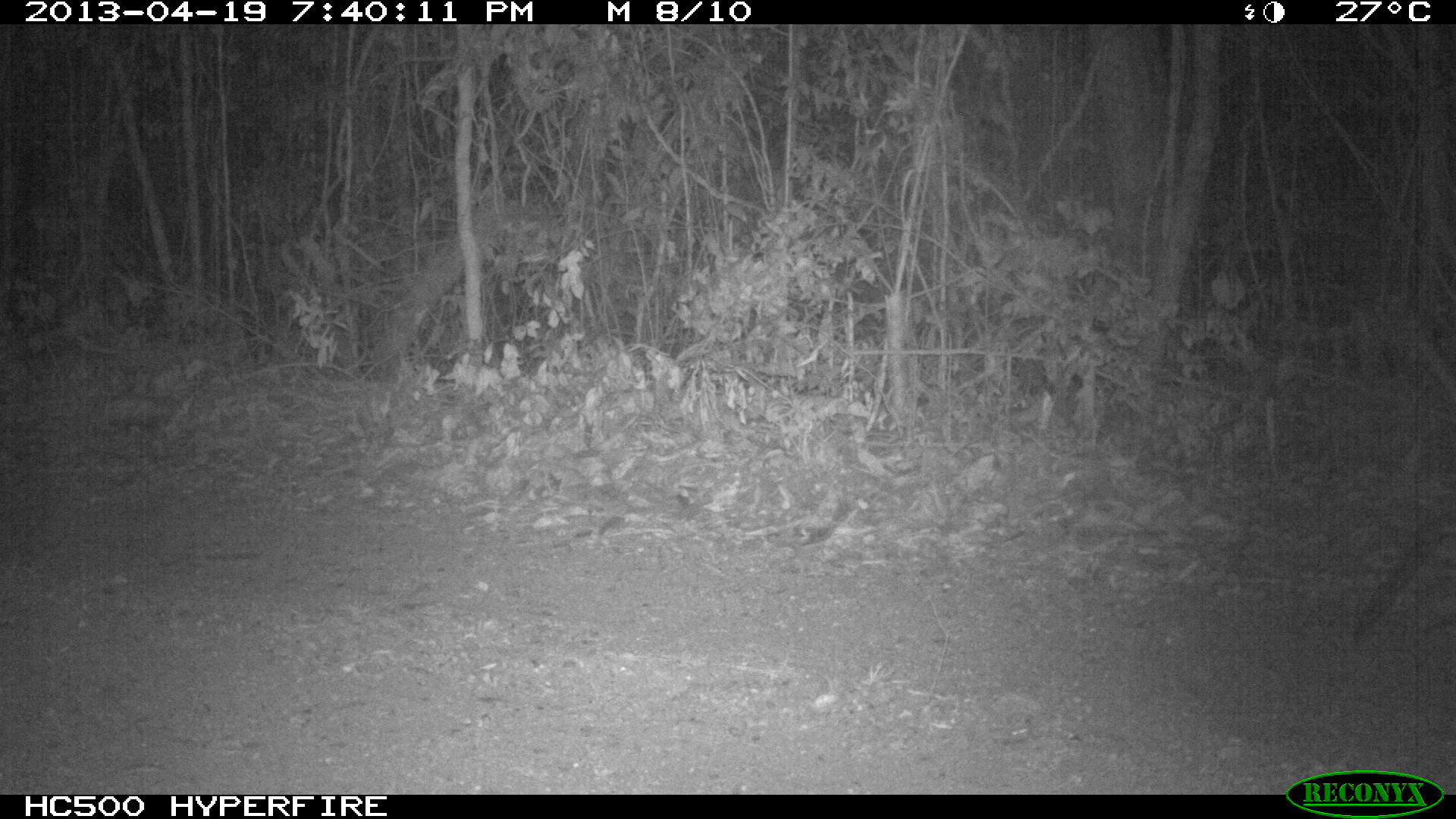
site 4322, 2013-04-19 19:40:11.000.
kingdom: Animalia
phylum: Chordata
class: Mammalia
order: Carnivora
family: Felidae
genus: Leopardus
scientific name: Leopardus pardalis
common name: ocelot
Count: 1.